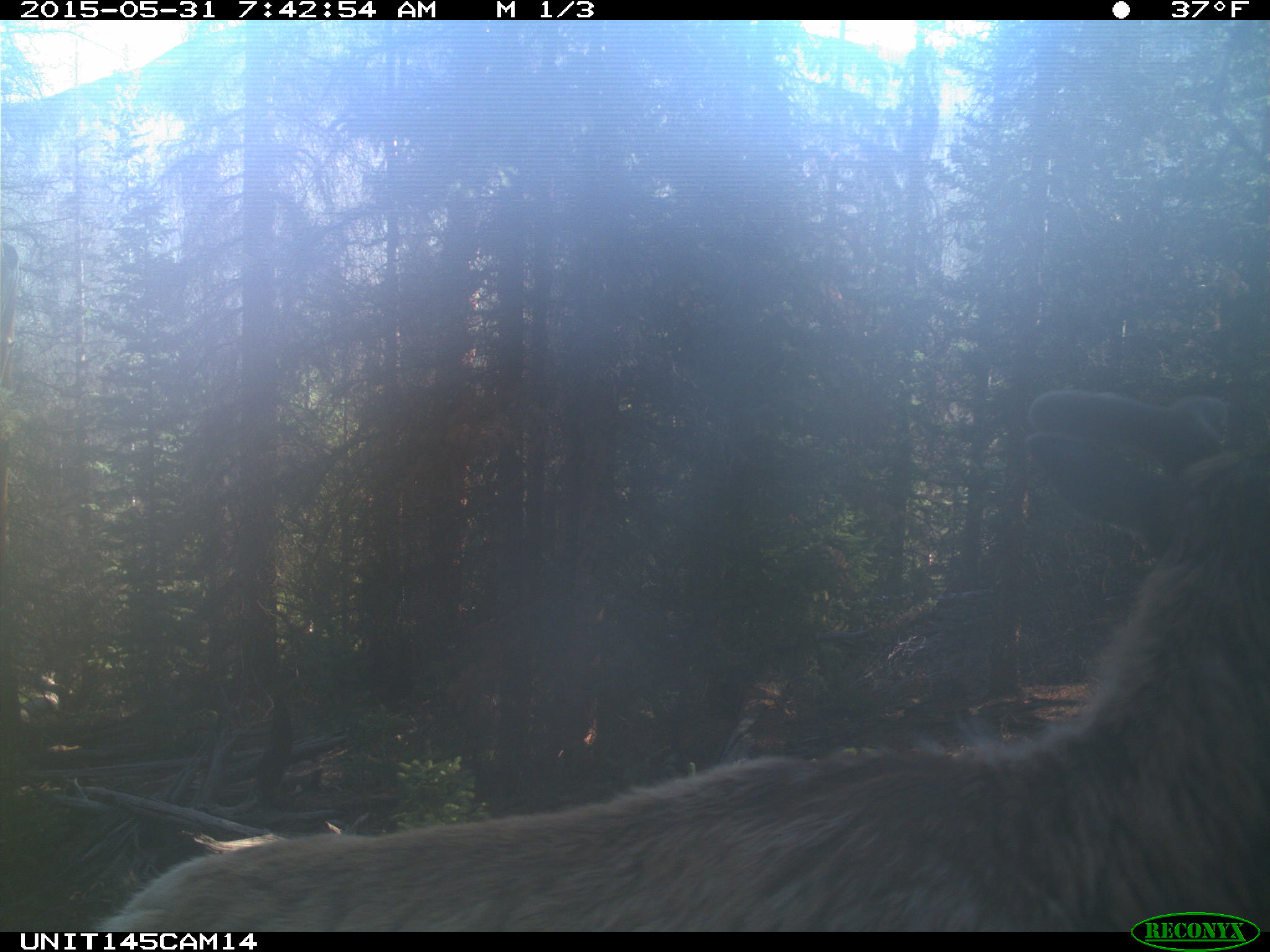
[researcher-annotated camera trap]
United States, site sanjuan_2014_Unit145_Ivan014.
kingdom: Animalia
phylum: Chordata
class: Mammalia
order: Artiodactyla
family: Cervidae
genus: Cervus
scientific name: Cervus elaphus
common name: red deer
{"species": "Cervus elaphus (red deer)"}